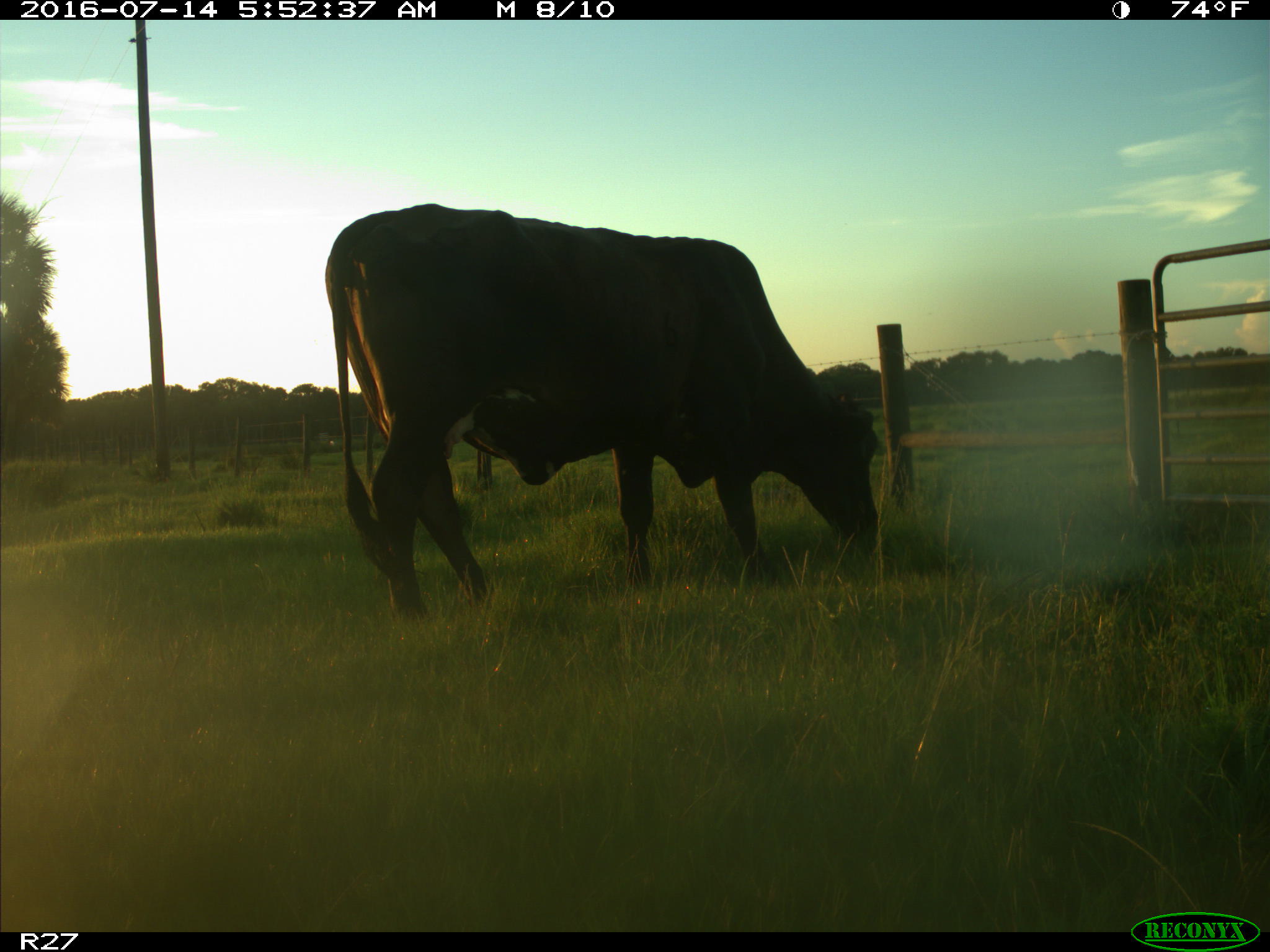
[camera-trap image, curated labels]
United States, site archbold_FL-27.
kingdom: Animalia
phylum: Chordata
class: Mammalia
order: Artiodactyla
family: Bovidae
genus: Bos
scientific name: Bos taurus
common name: domestic cow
Bos taurus (domestic cow).